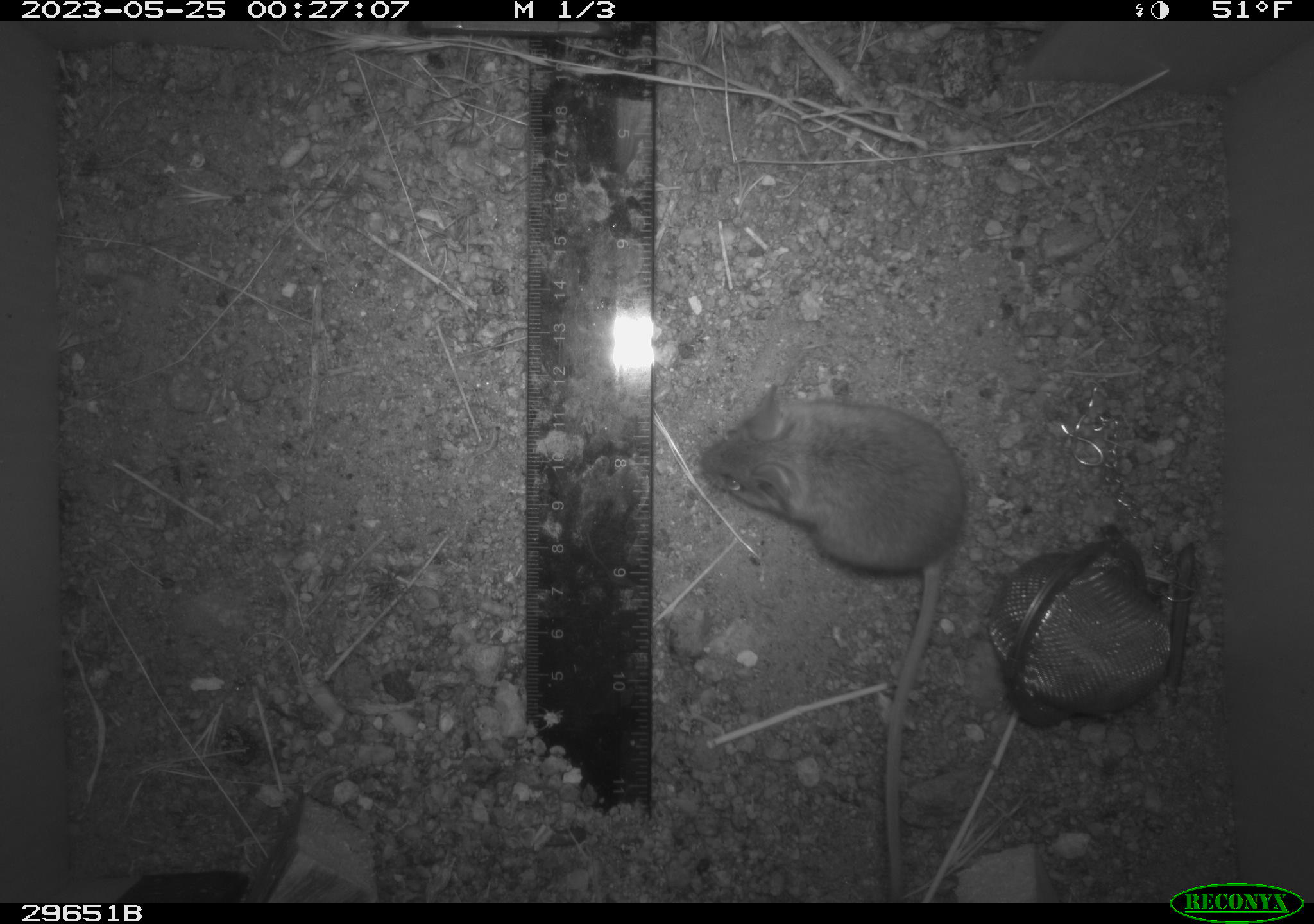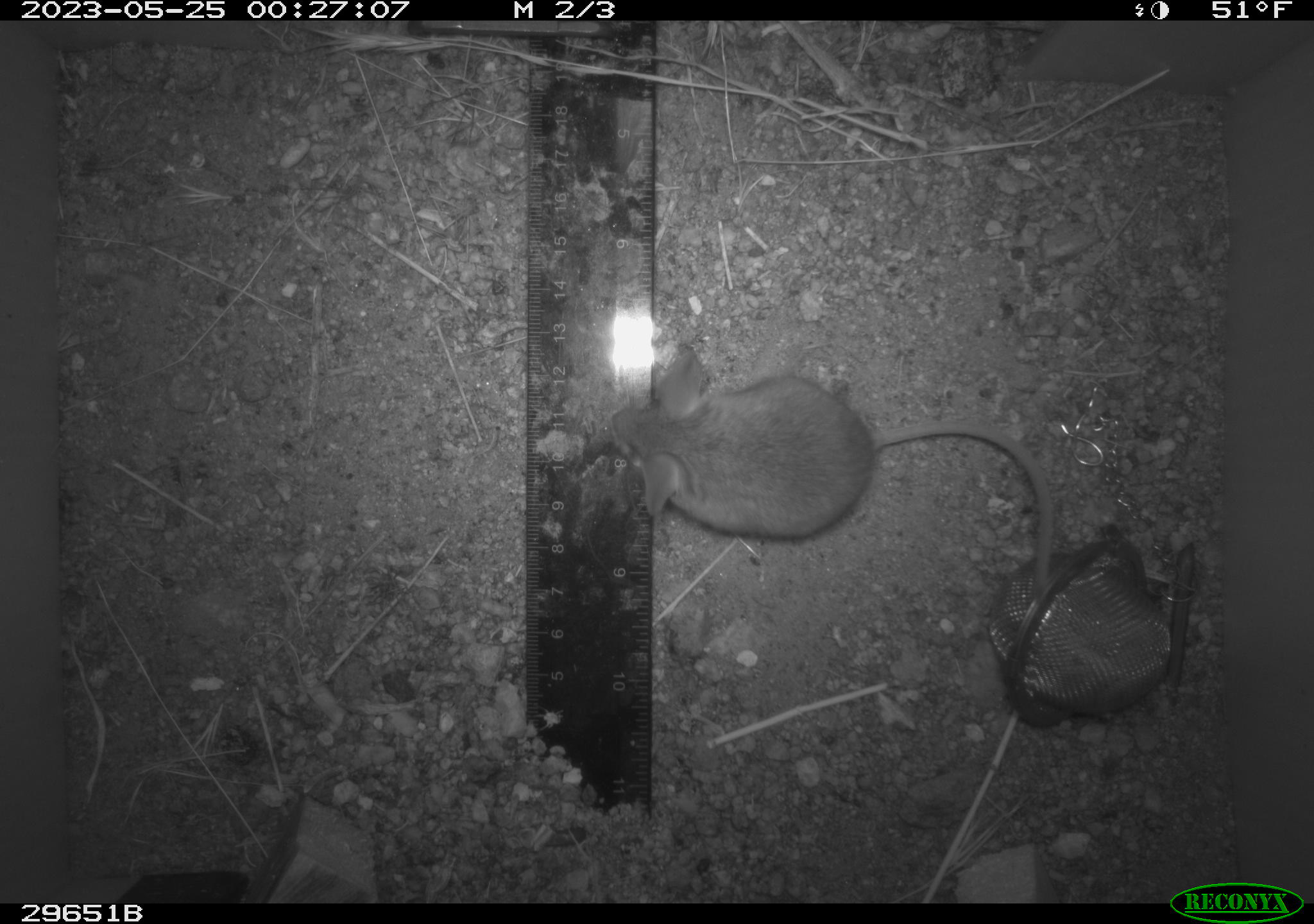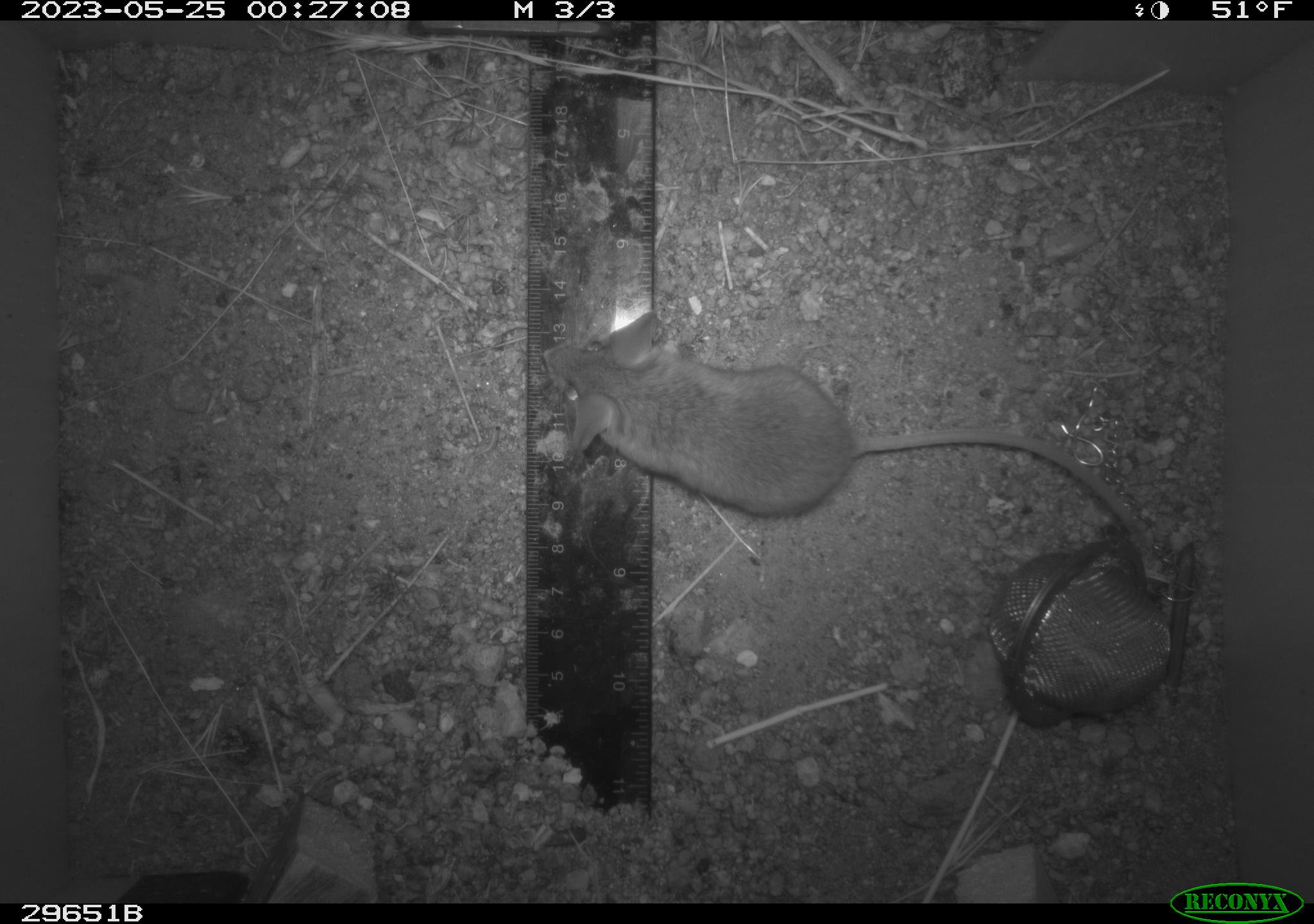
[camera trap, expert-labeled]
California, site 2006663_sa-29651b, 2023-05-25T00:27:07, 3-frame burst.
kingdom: Animalia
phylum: Chordata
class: Mammalia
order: Rodentia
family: Cricetidae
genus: Peromyscus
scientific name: Peromyscus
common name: deer mice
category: peromyscus species